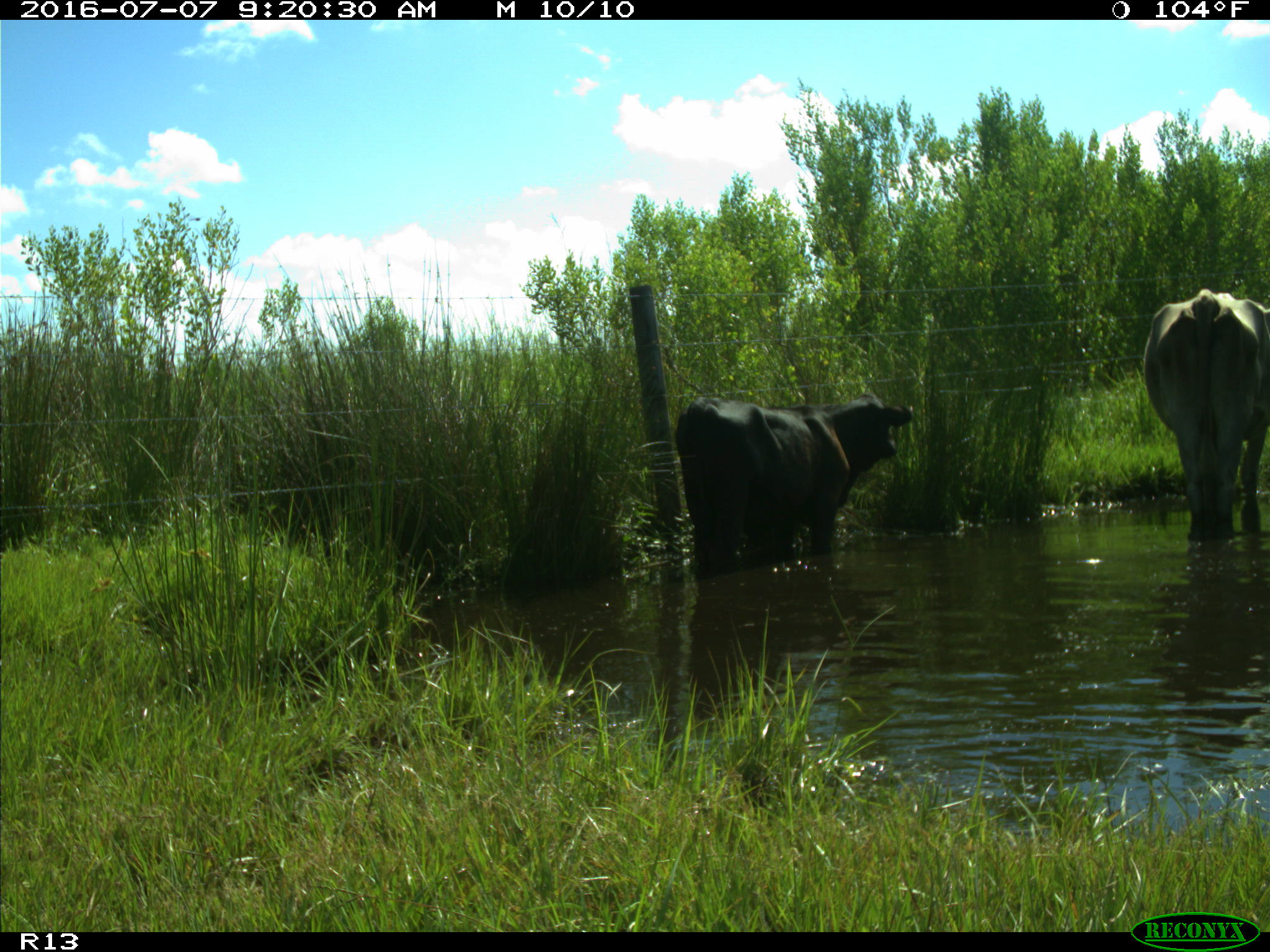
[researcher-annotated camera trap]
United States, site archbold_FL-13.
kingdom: Animalia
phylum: Chordata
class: Mammalia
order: Artiodactyla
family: Bovidae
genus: Bos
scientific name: Bos taurus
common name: domestic cow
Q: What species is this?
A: Bos taurus (domestic cow).